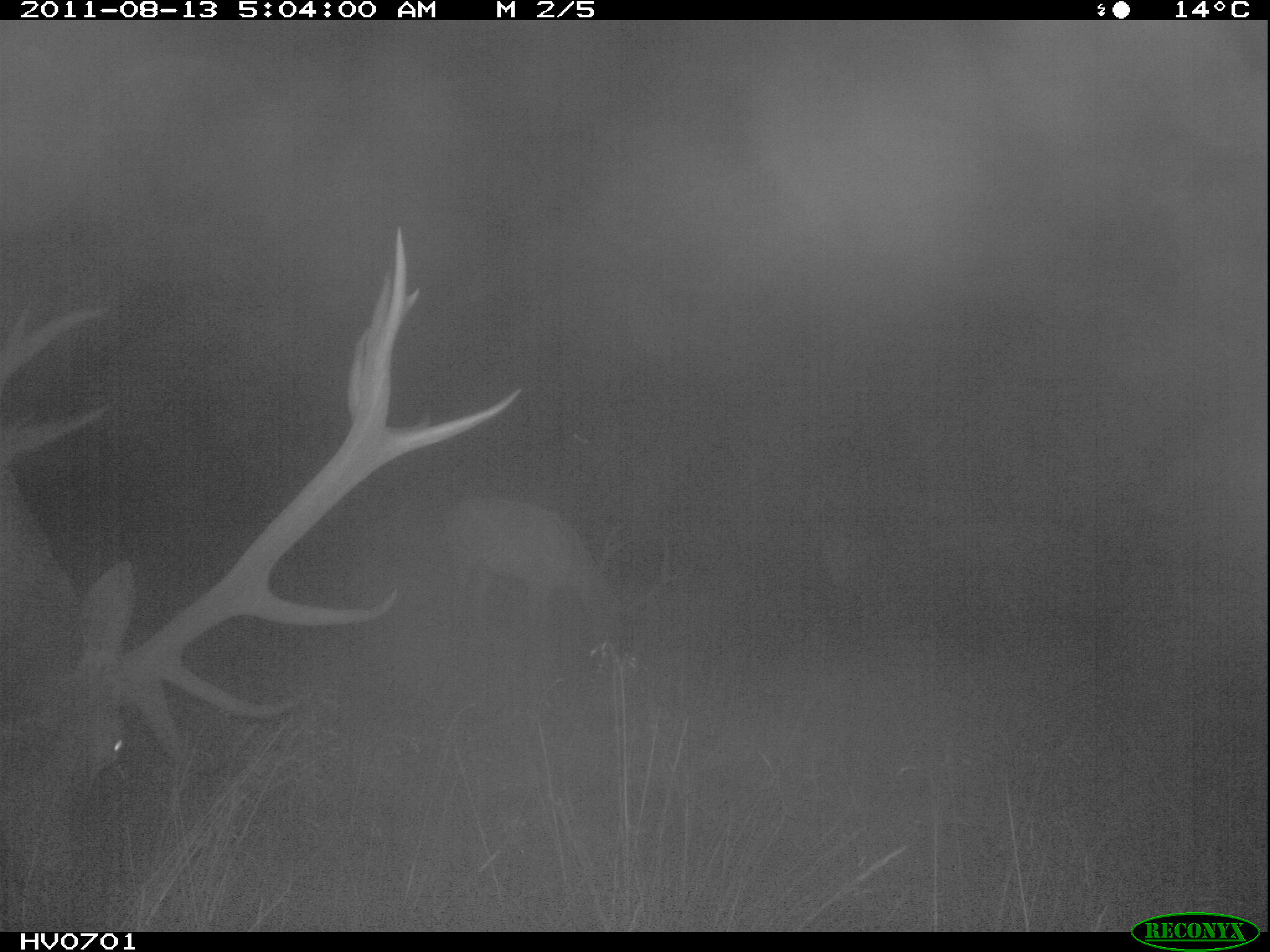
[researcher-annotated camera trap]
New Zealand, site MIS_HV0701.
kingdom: Animalia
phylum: Chordata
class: Mammalia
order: Artiodactyla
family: Cervidae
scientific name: Cervidae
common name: deer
Deer (Cervidae).